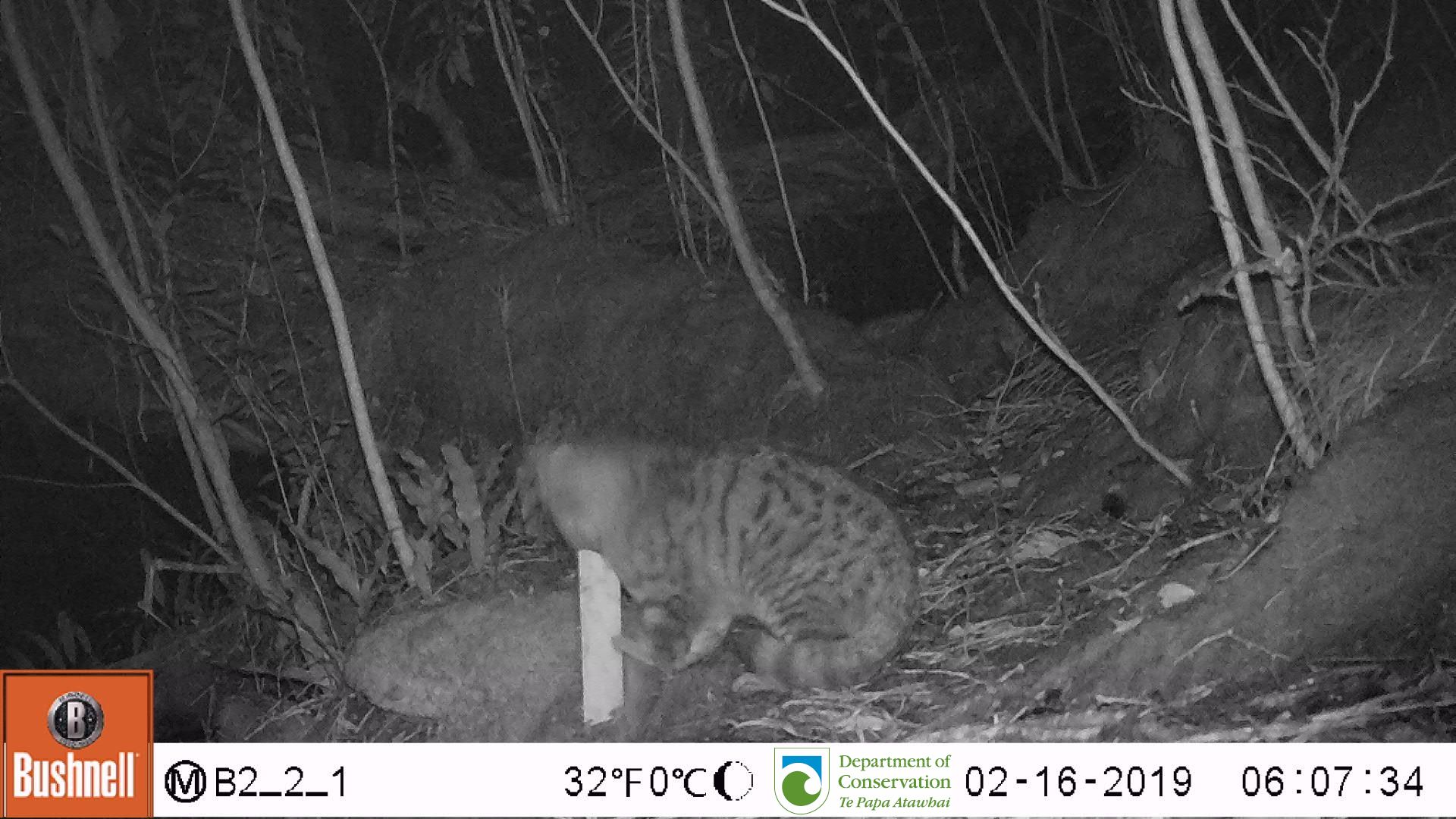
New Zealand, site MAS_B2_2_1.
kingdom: Animalia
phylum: Chordata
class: Mammalia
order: Carnivora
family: Felidae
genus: Felis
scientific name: Felis catus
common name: domestic cat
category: cat